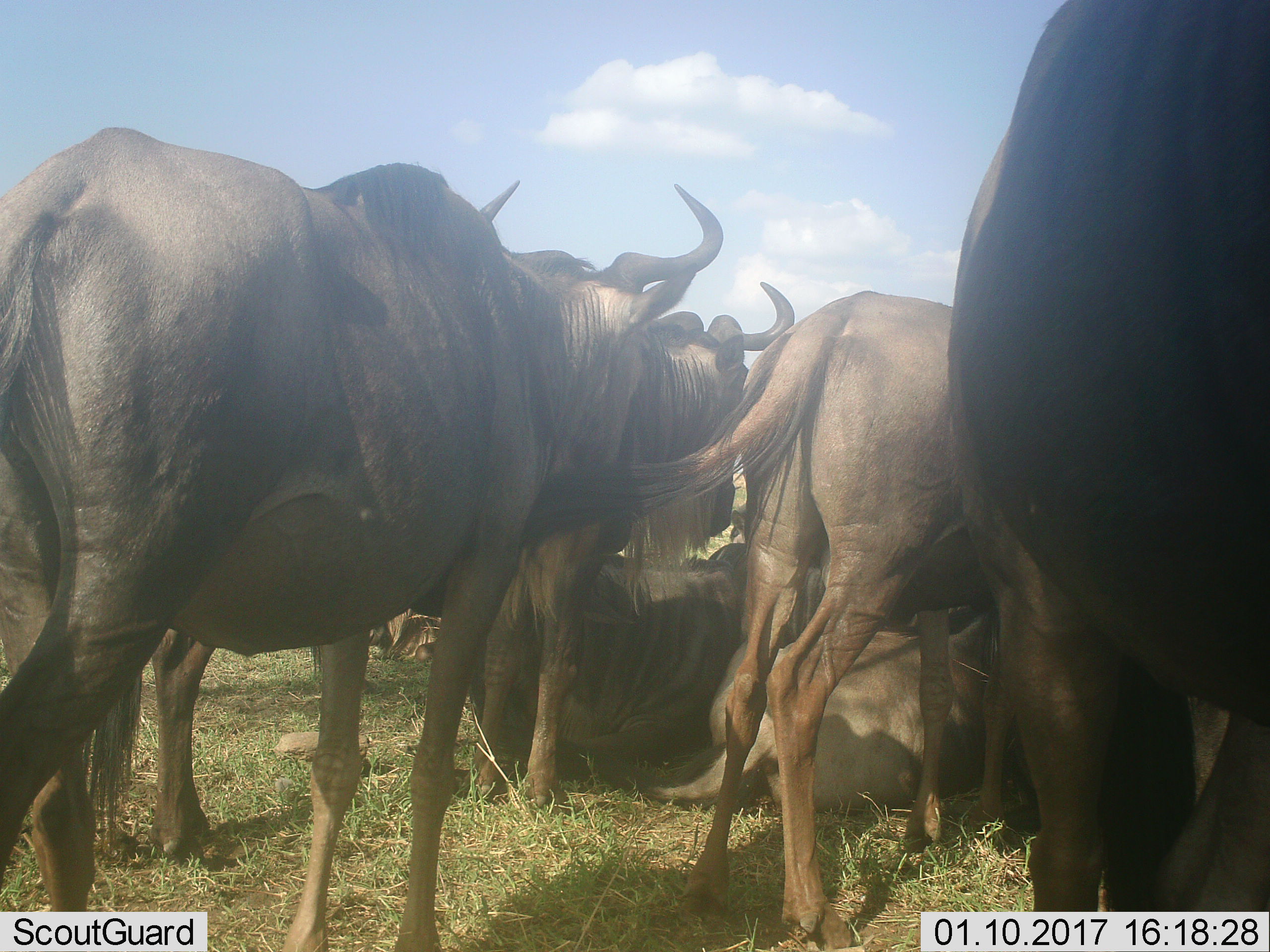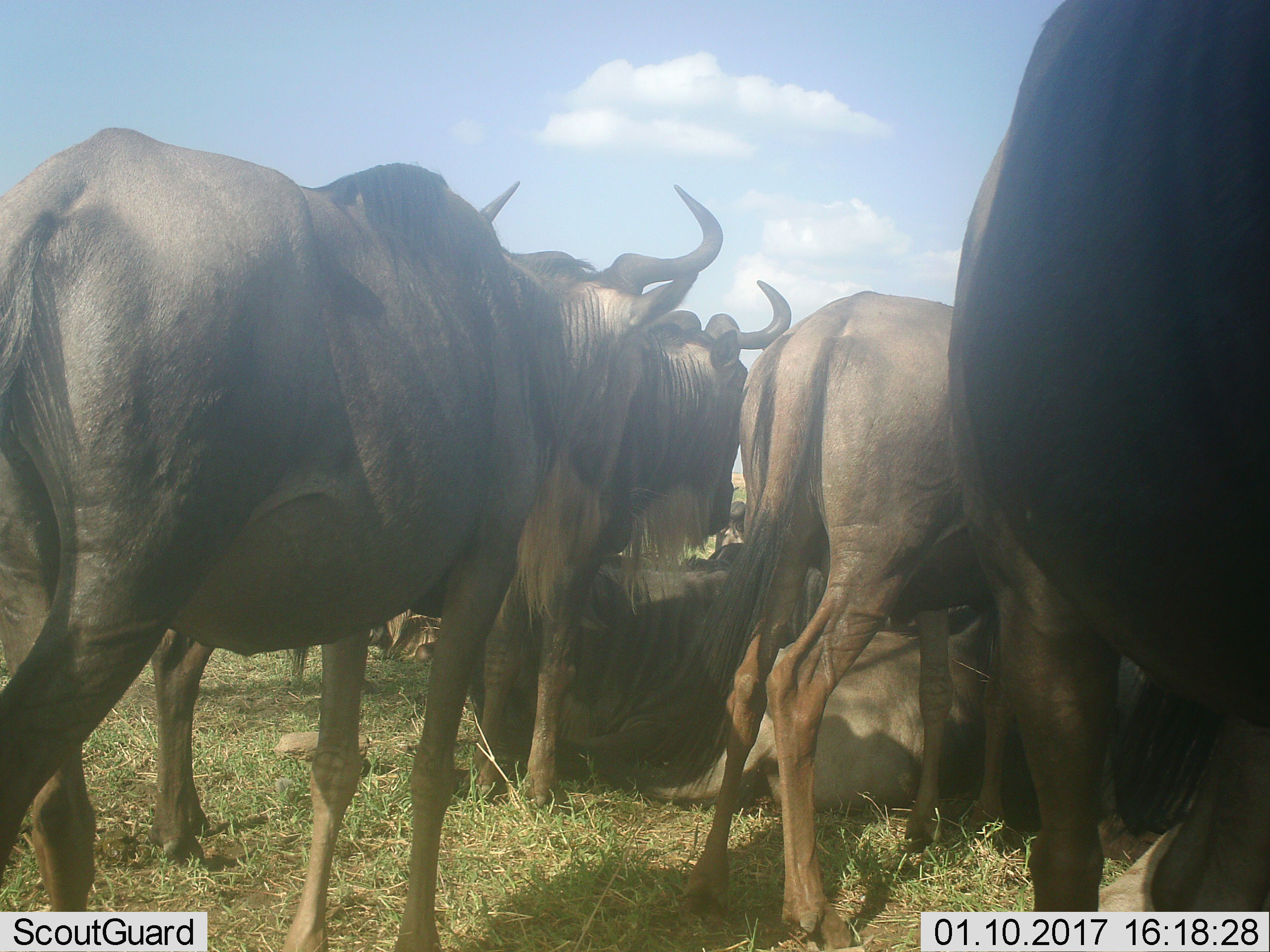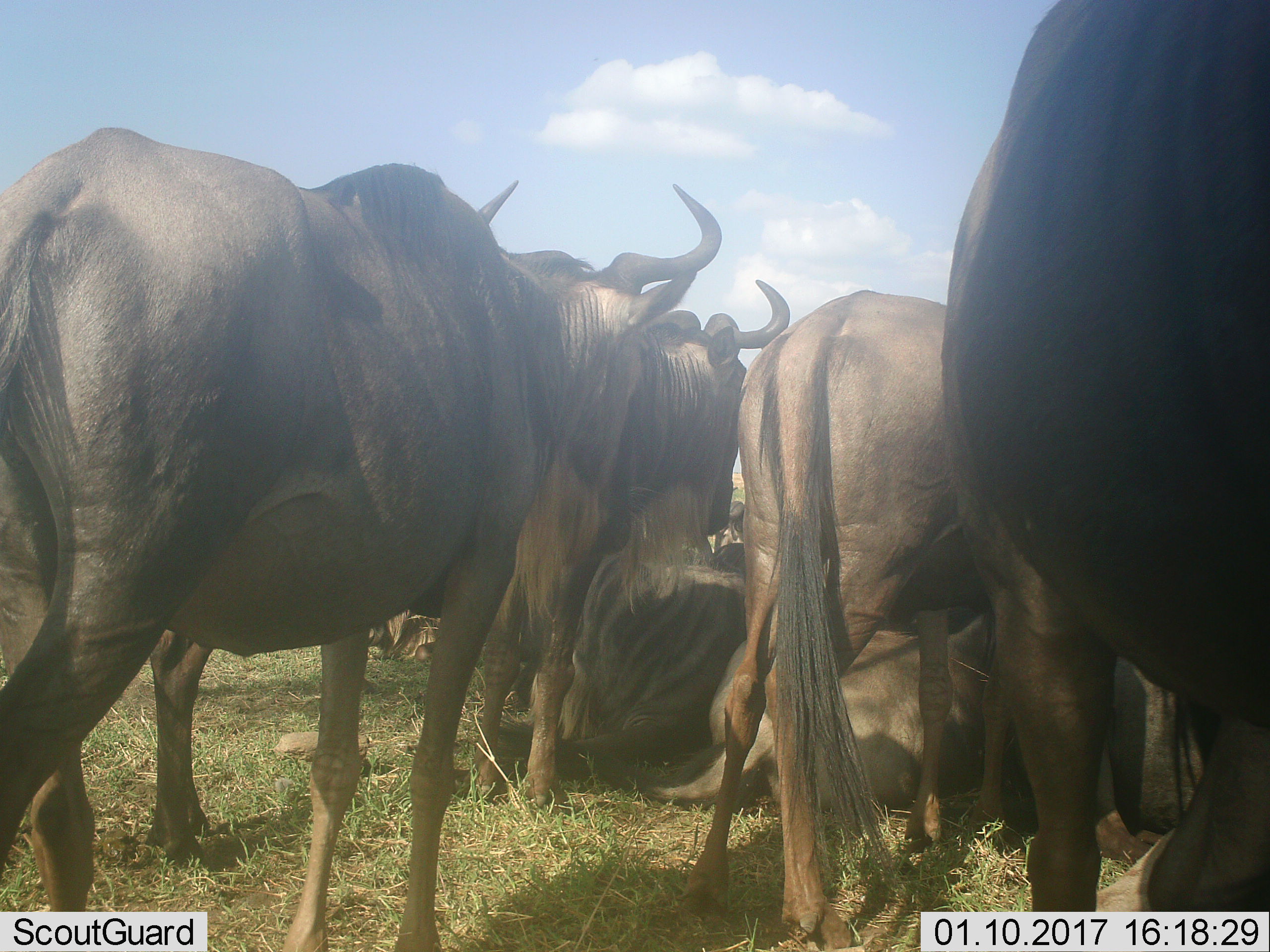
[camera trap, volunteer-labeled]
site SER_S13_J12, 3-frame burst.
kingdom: Animalia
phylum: Chordata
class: Mammalia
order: Artiodactyla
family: Bovidae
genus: Connochaetes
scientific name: Connochaetes taurinus taurinus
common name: blue wildebeest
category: wildebeestblue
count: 6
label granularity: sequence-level